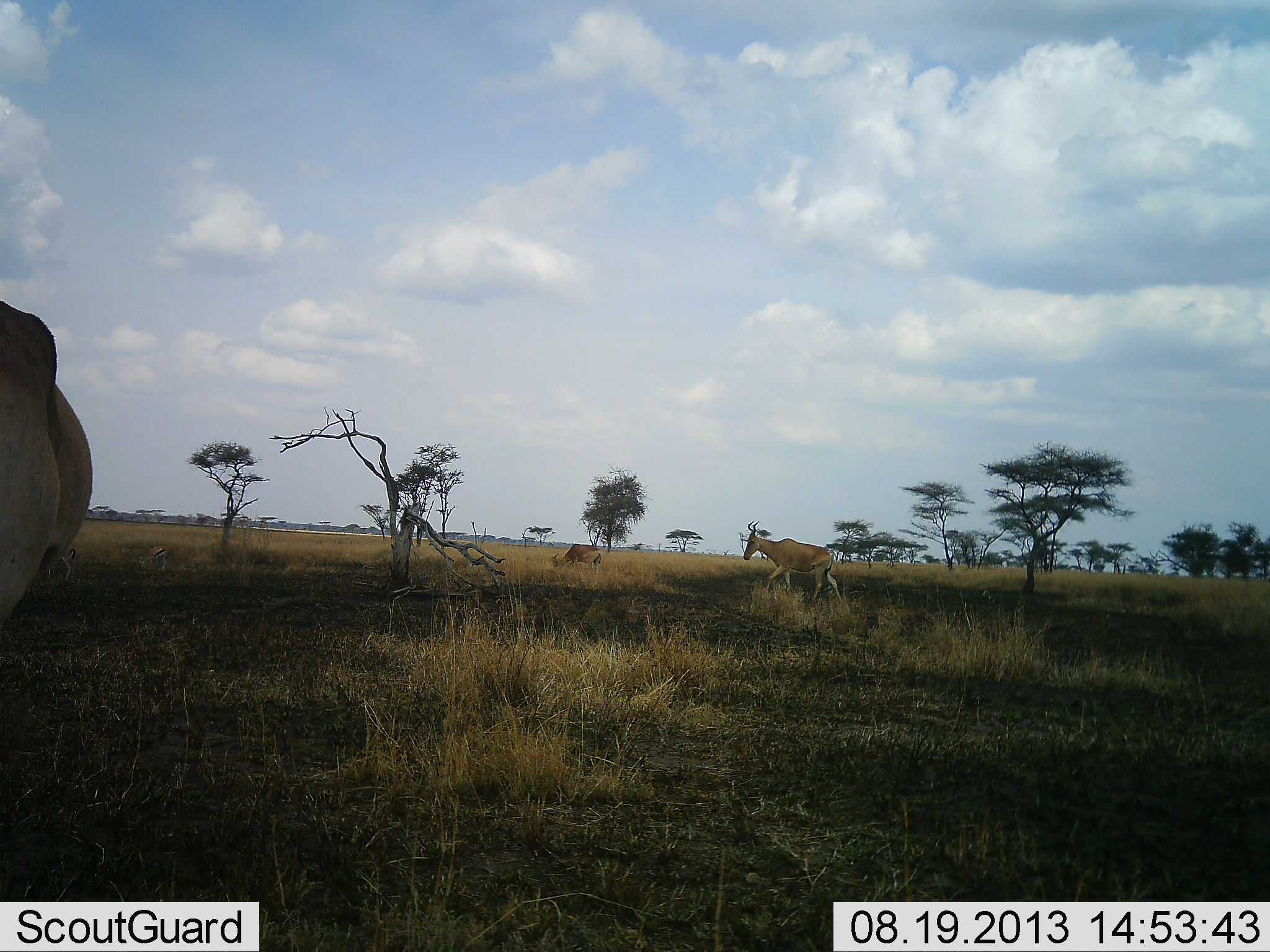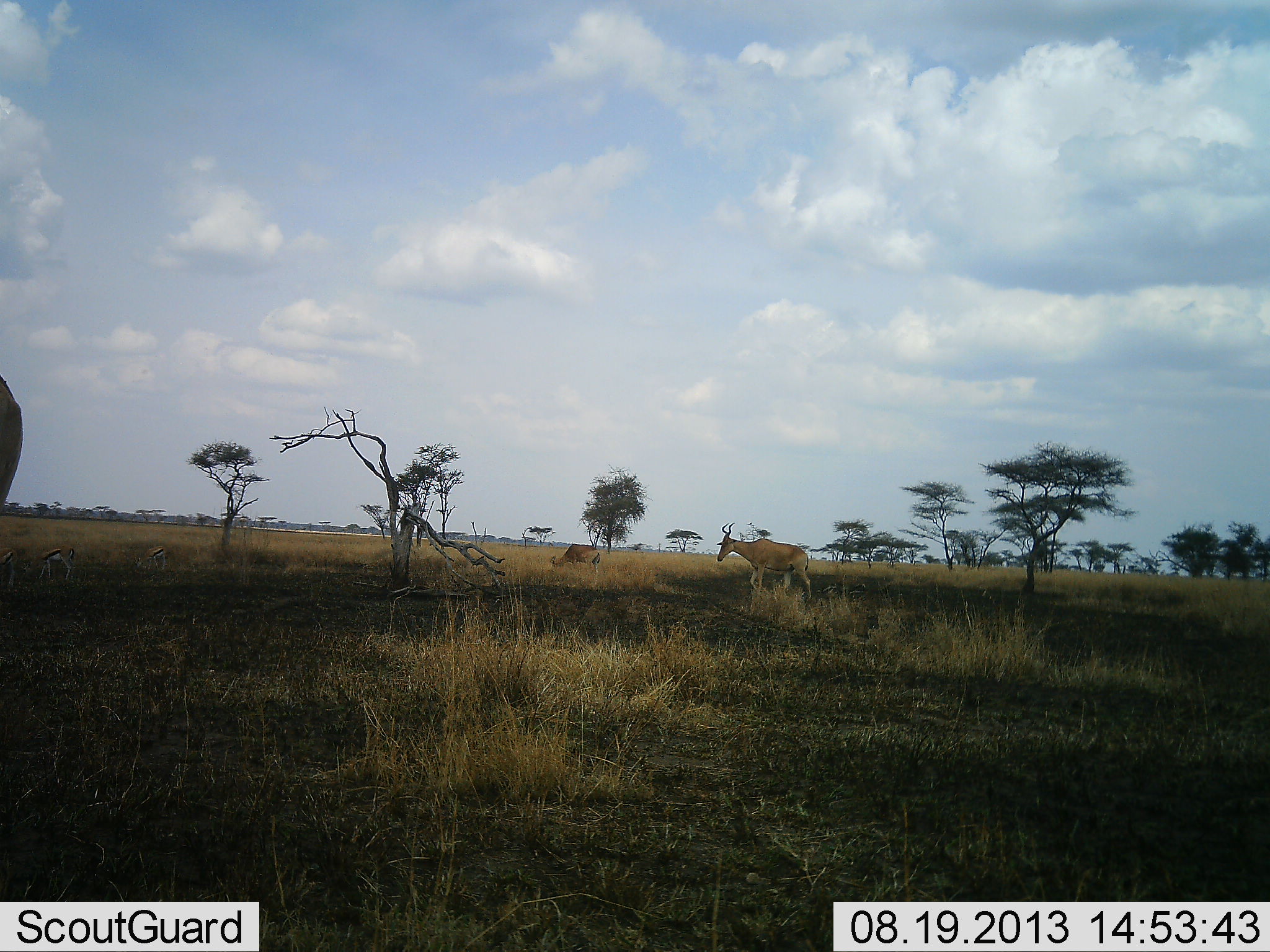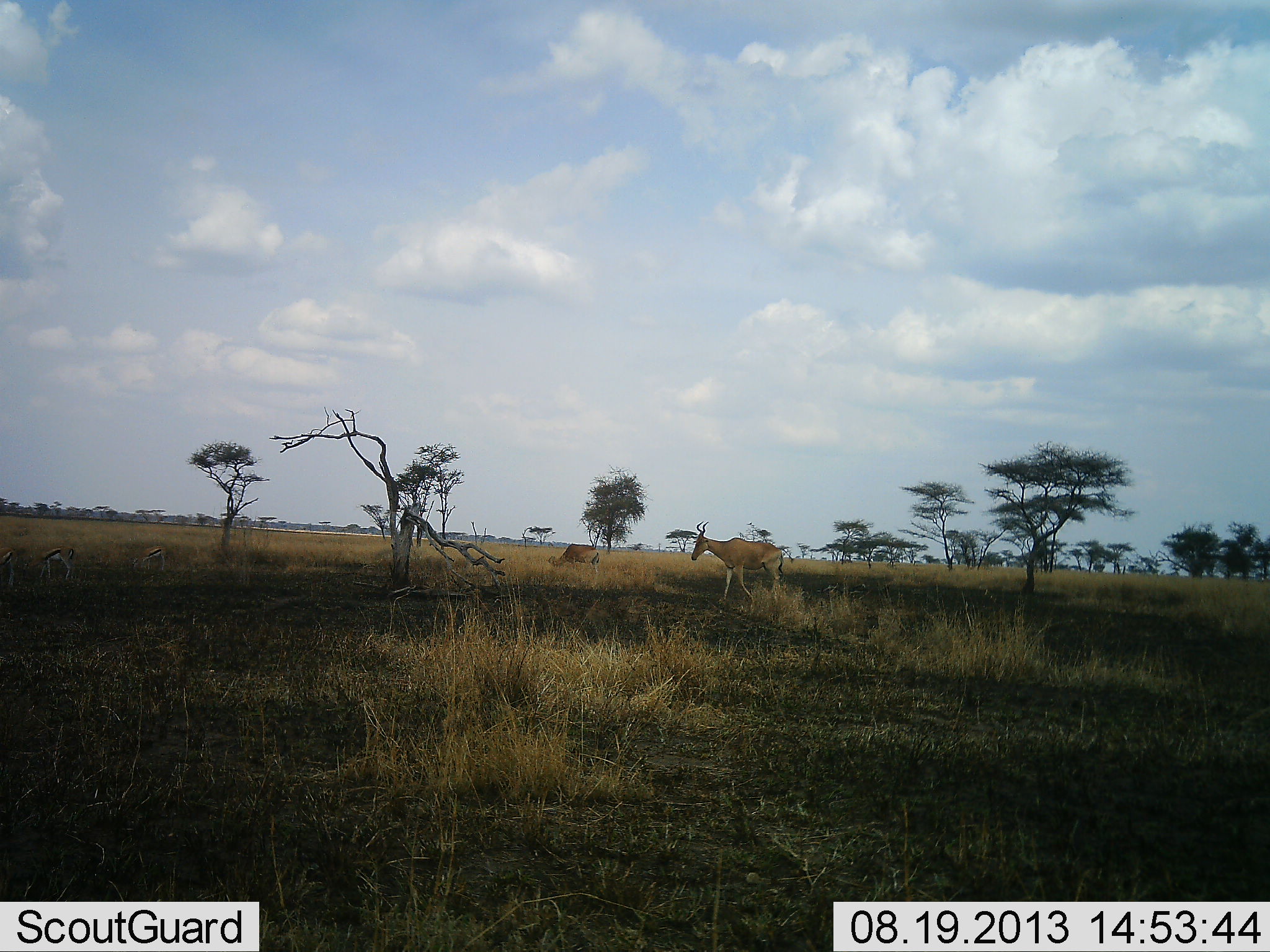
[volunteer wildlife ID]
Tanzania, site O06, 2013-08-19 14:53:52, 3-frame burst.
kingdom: Animalia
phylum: Chordata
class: Mammalia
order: Artiodactyla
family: Bovidae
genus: Alcelaphus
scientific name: Alcelaphus buselaphus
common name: hartebeest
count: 3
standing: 27%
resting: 0%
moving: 86%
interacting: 0%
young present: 0%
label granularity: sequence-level